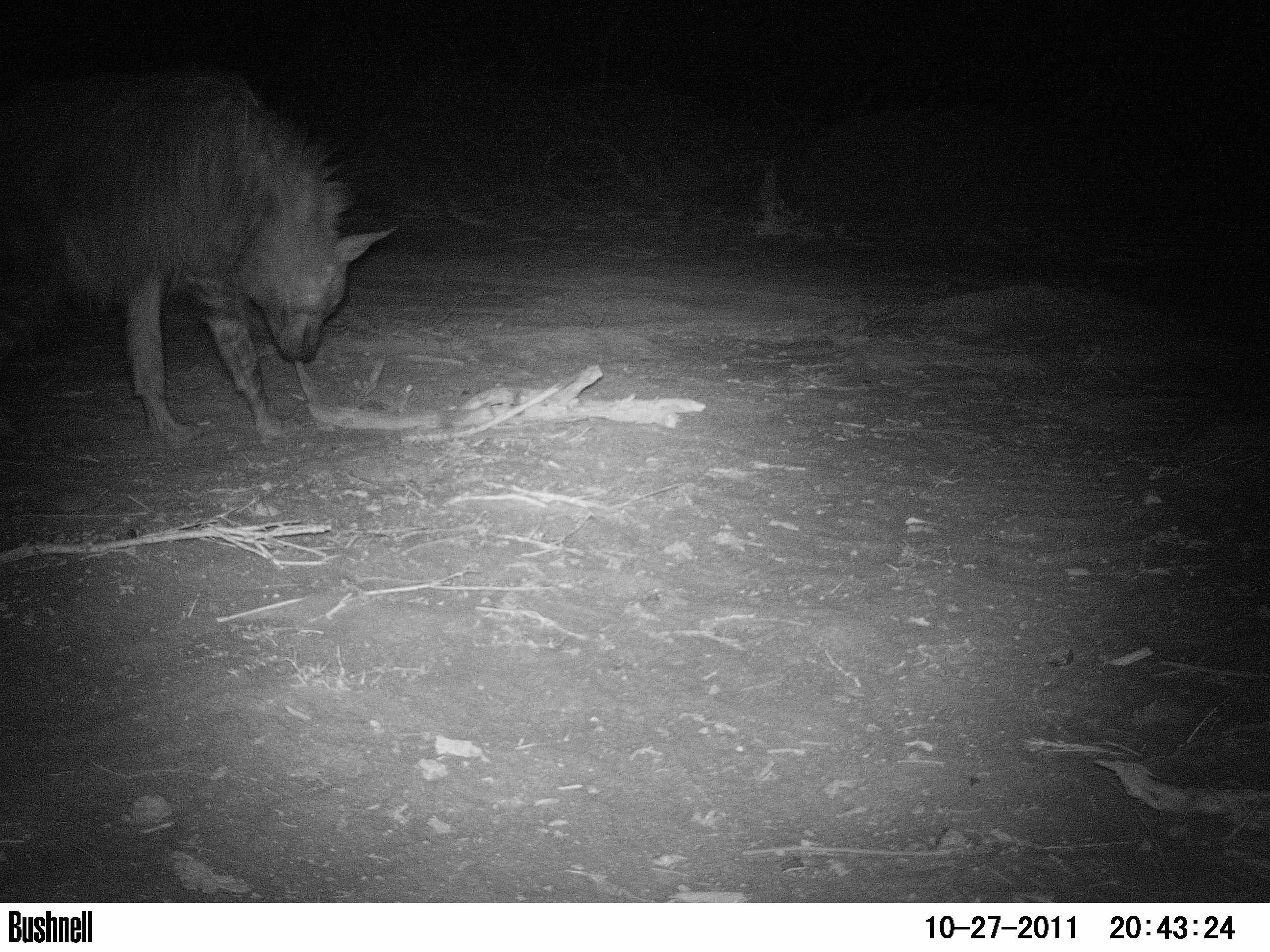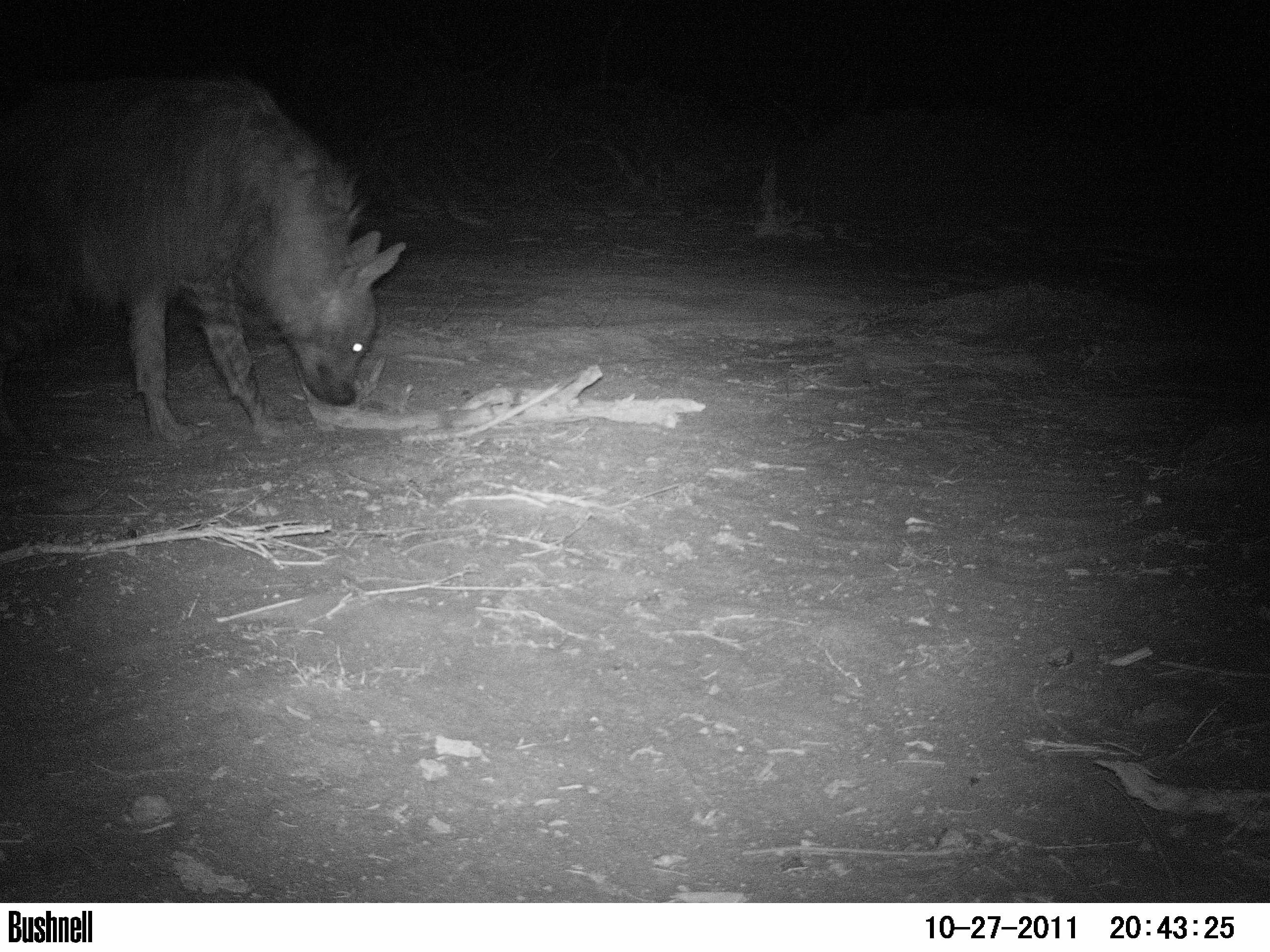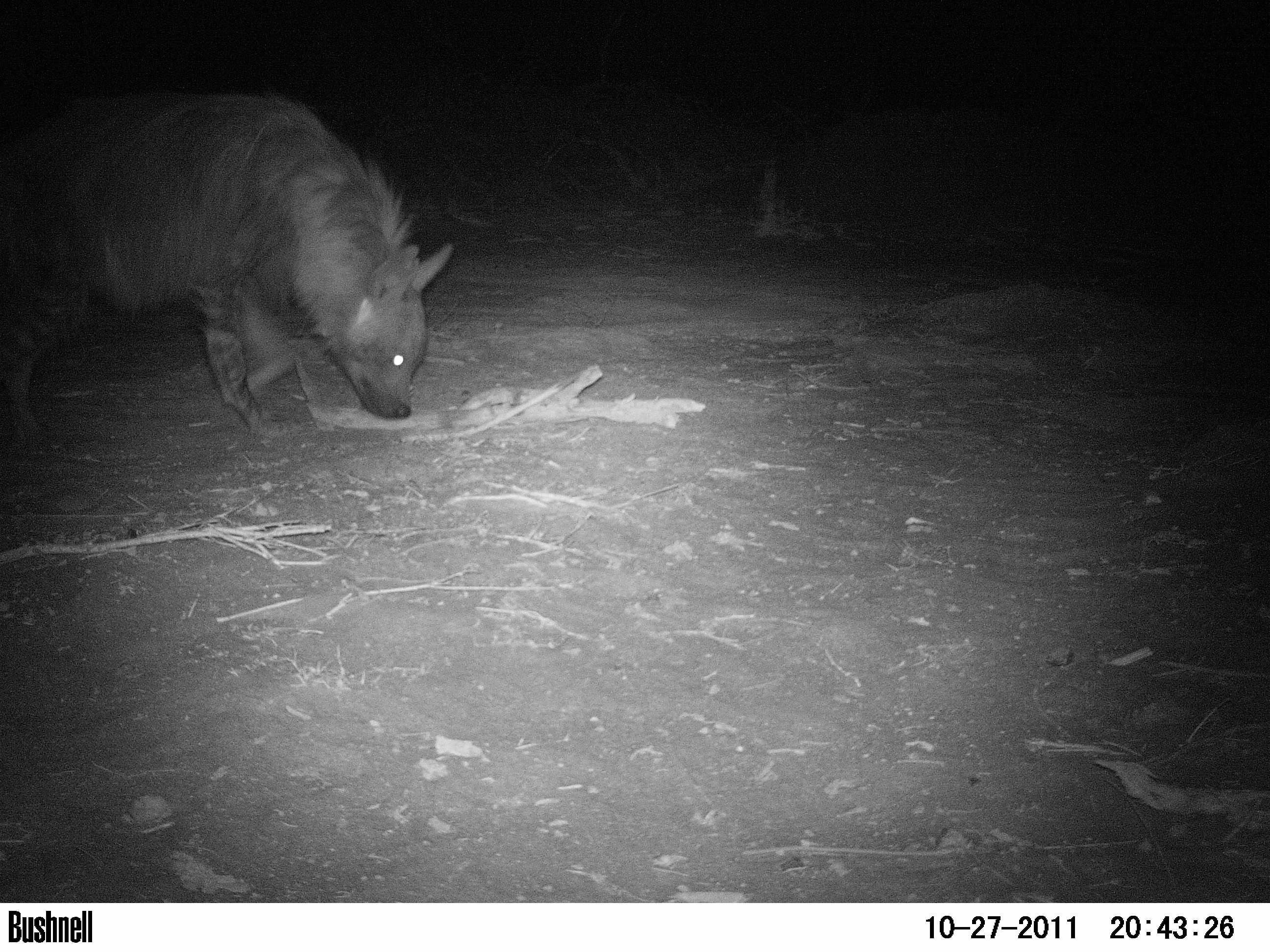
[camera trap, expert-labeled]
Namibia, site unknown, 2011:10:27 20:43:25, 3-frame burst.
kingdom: Animalia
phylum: Chordata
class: Mammalia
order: Carnivora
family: Hyaenidae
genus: Parahyaena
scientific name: Parahyaena brunnea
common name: brown hyena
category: hyaena brunnea